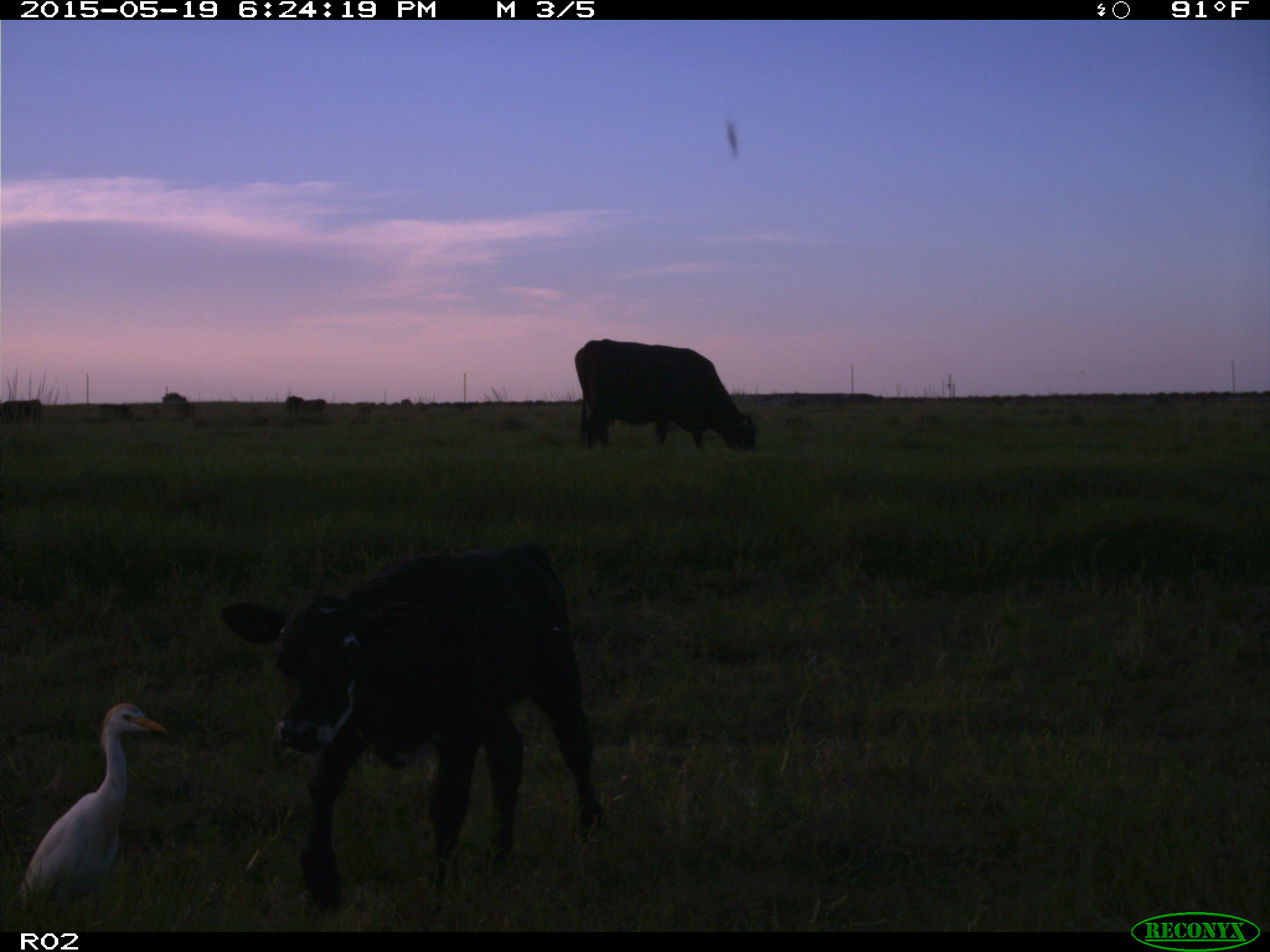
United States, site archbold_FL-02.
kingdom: Animalia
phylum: Chordata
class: Mammalia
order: Artiodactyla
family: Bovidae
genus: Bos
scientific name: Bos taurus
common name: domestic cow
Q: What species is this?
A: Bos taurus (domestic cow).